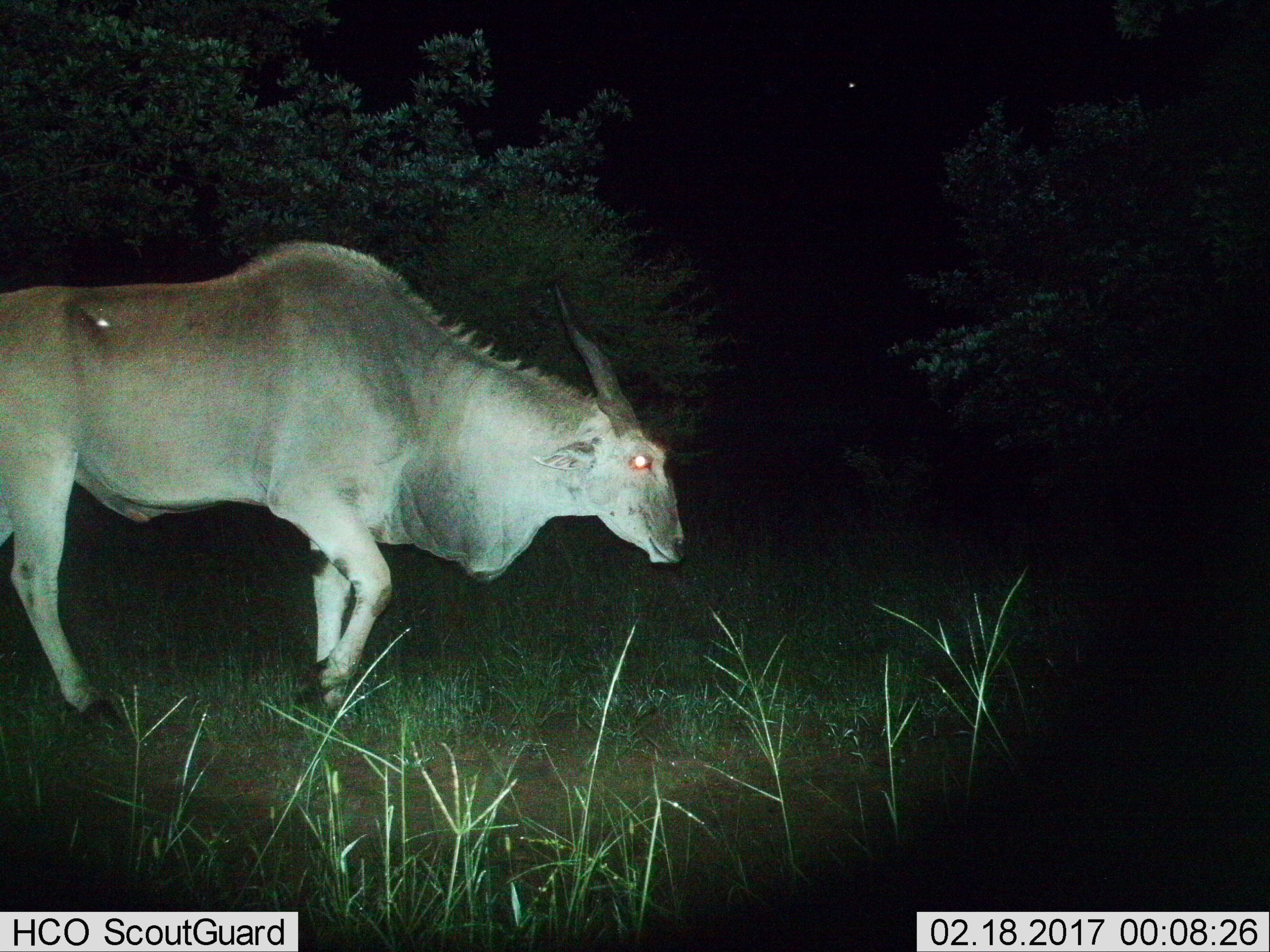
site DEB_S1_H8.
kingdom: Animalia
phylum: Chordata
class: Mammalia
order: Artiodactyla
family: Bovidae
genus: Tragelaphus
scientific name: Tragelaphus oryx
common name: eland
Eland (Tragelaphus oryx), count 1. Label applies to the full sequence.